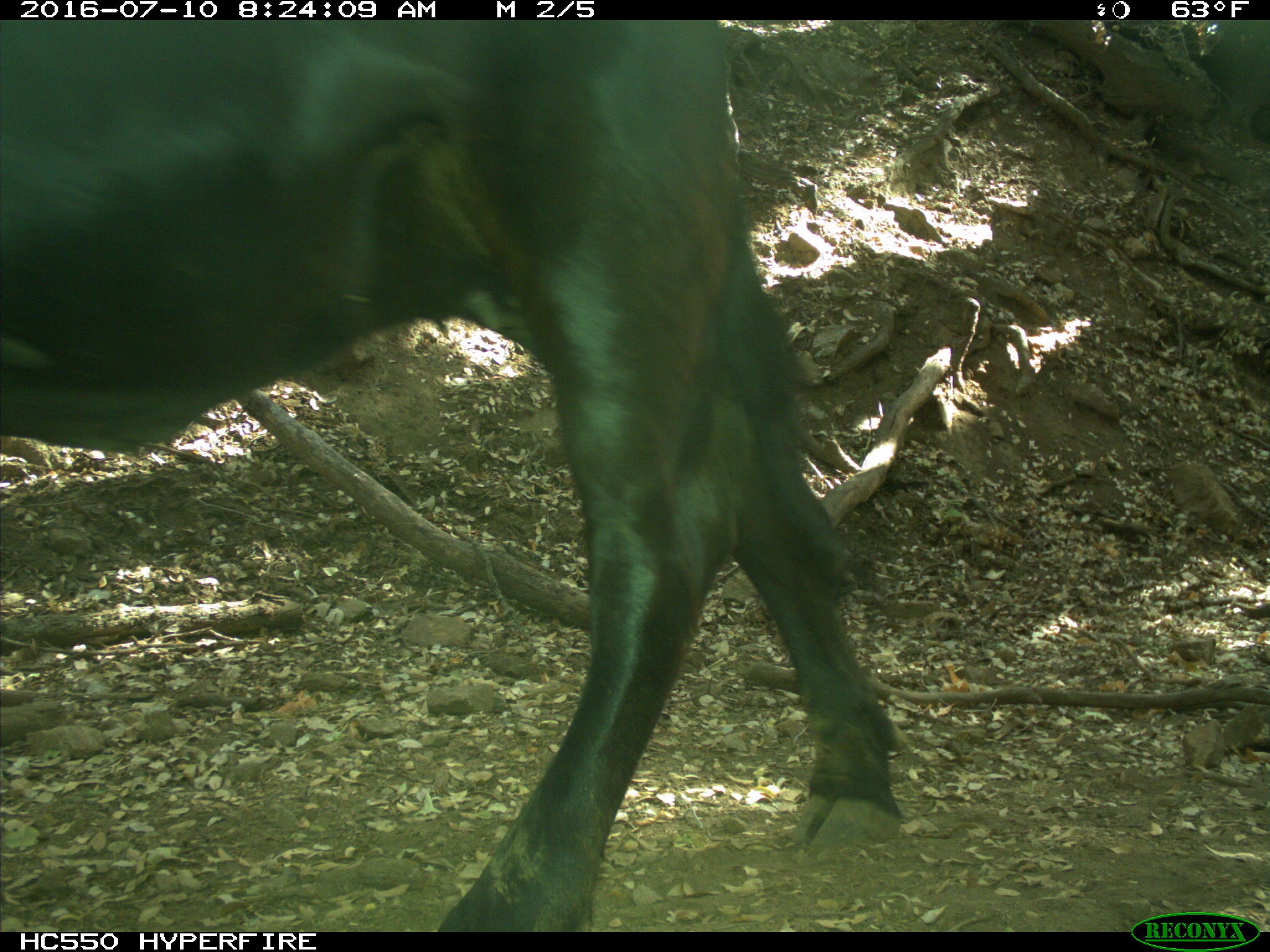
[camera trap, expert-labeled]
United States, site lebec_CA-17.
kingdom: Animalia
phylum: Chordata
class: Mammalia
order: Artiodactyla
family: Bovidae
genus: Bos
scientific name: Bos taurus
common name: domestic cow